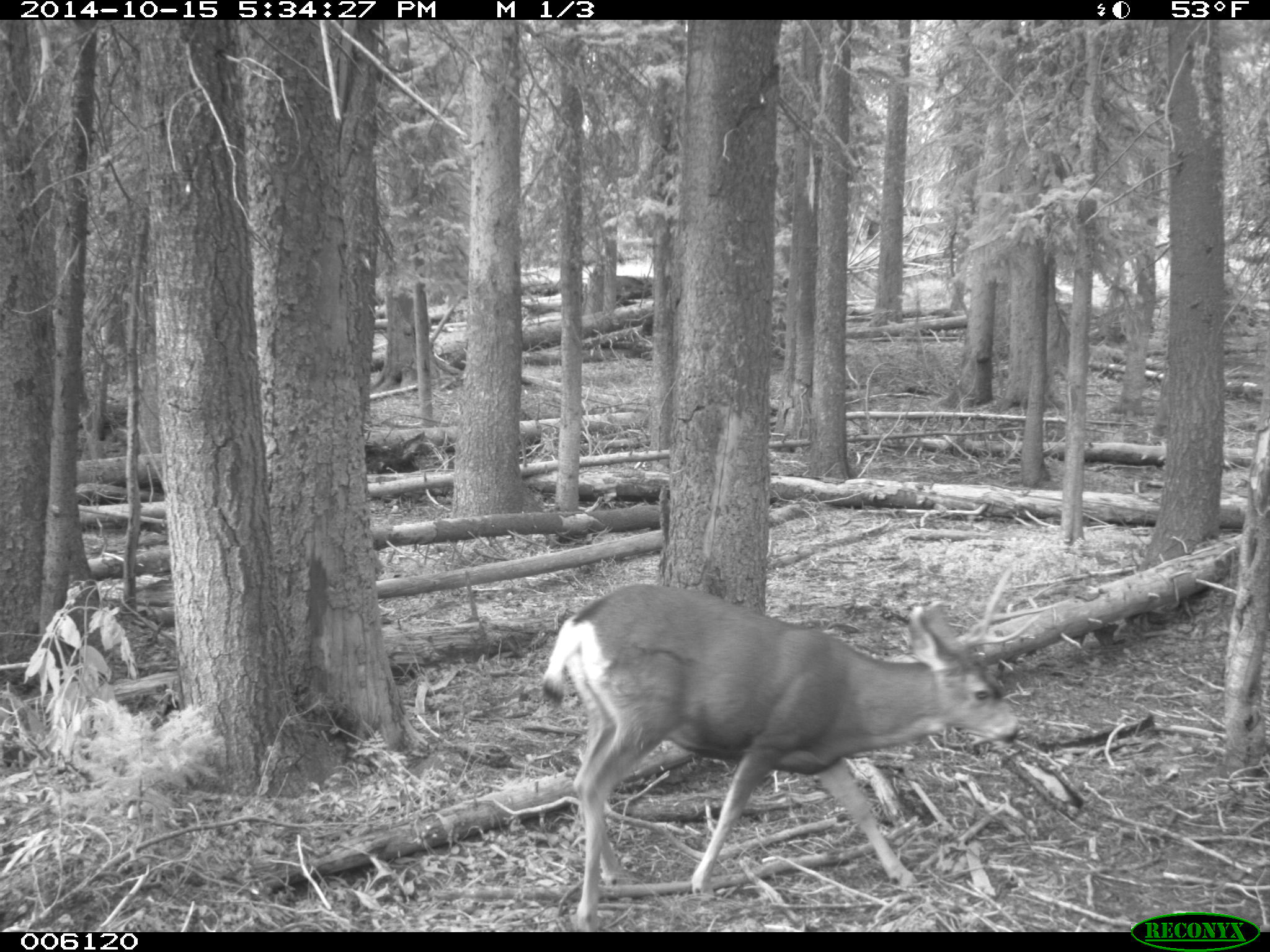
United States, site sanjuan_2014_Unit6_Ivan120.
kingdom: Animalia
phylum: Chordata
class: Mammalia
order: Artiodactyla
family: Cervidae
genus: Odocoileus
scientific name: Odocoileus hemionus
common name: mule deer